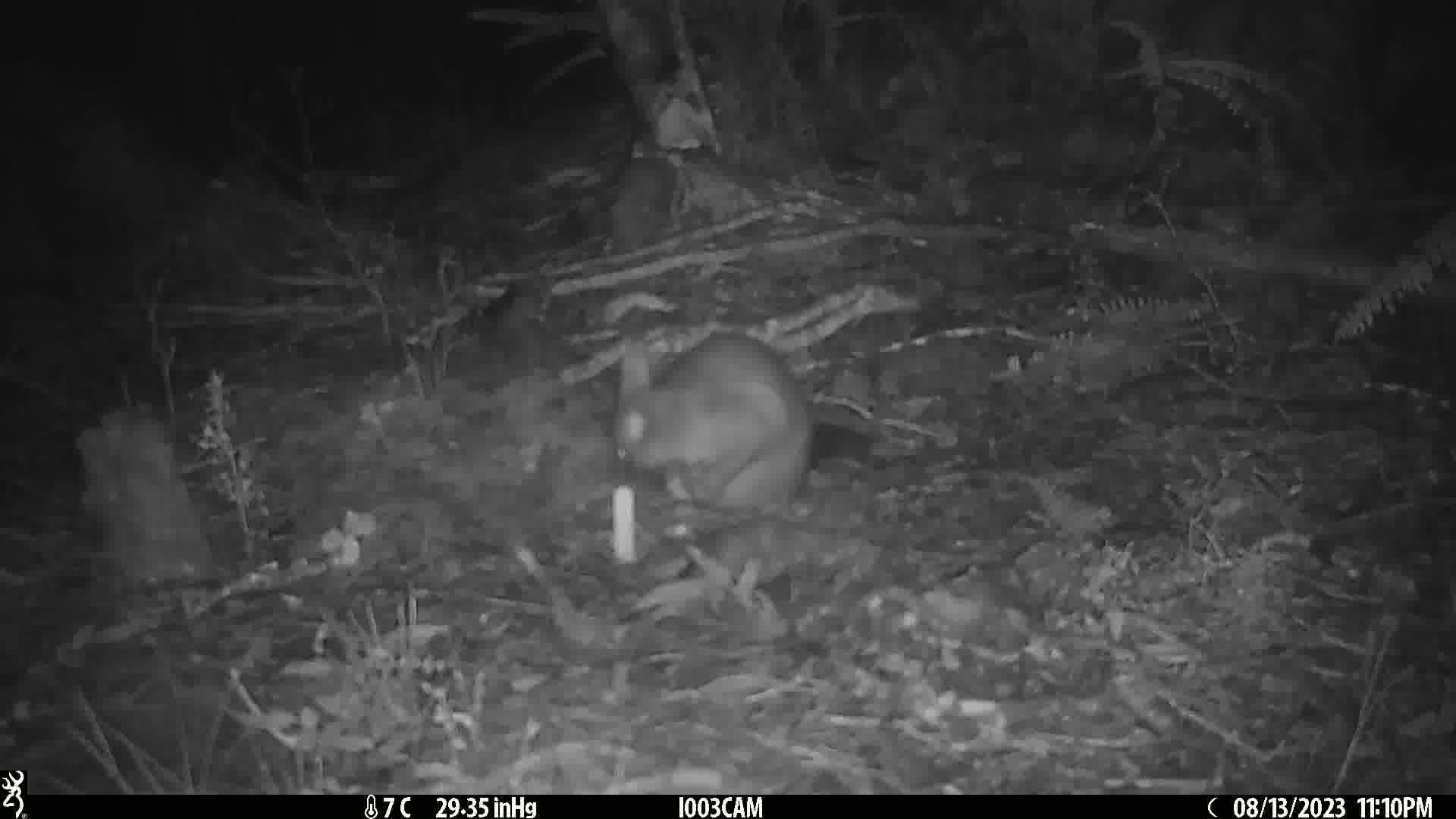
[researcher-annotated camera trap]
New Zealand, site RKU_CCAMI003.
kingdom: Animalia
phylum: Chordata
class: Mammalia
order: Diprotodontia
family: Phalangeridae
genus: Trichosurus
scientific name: Trichosurus vulpecula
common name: common brushtail possum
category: possum